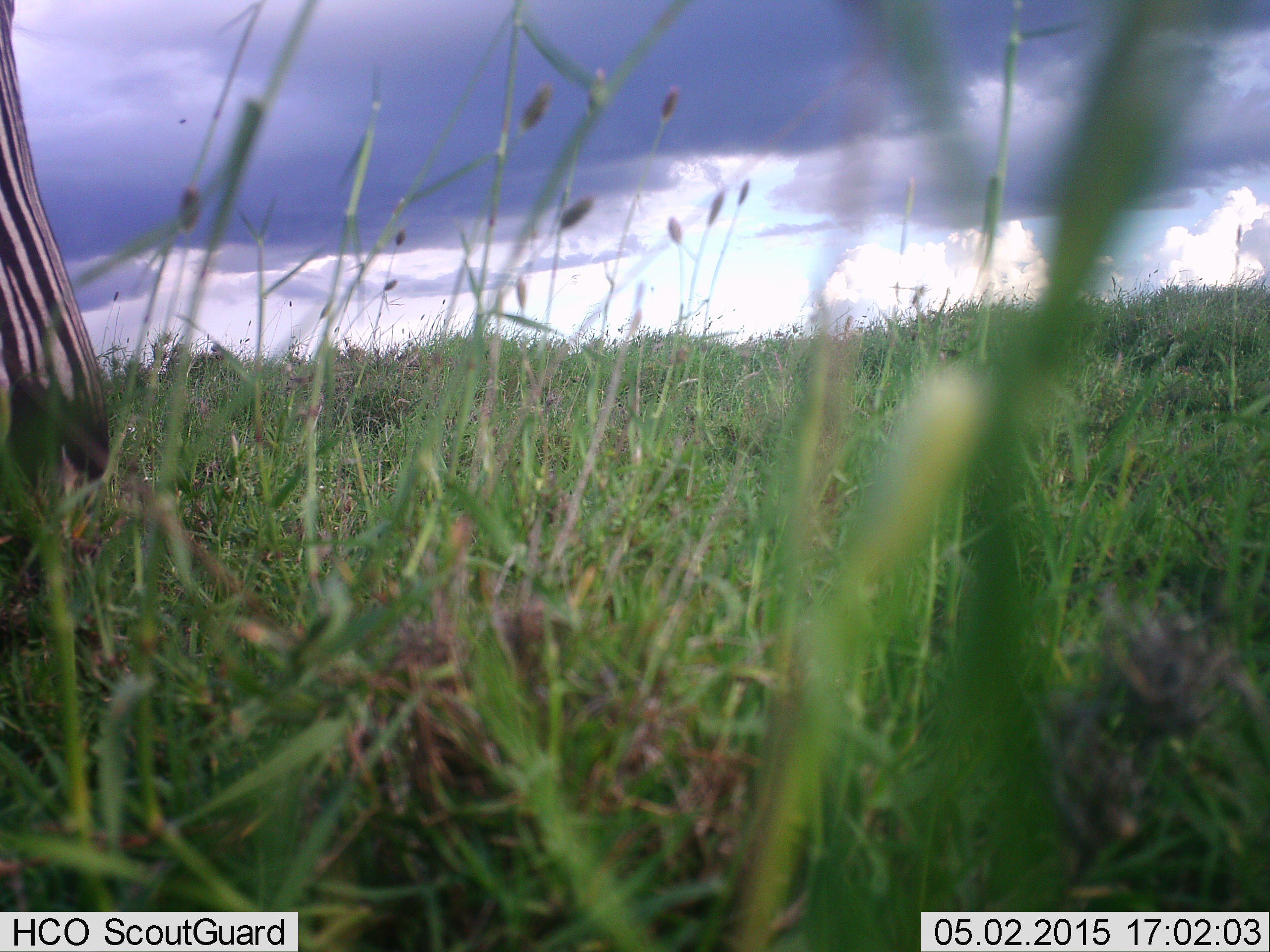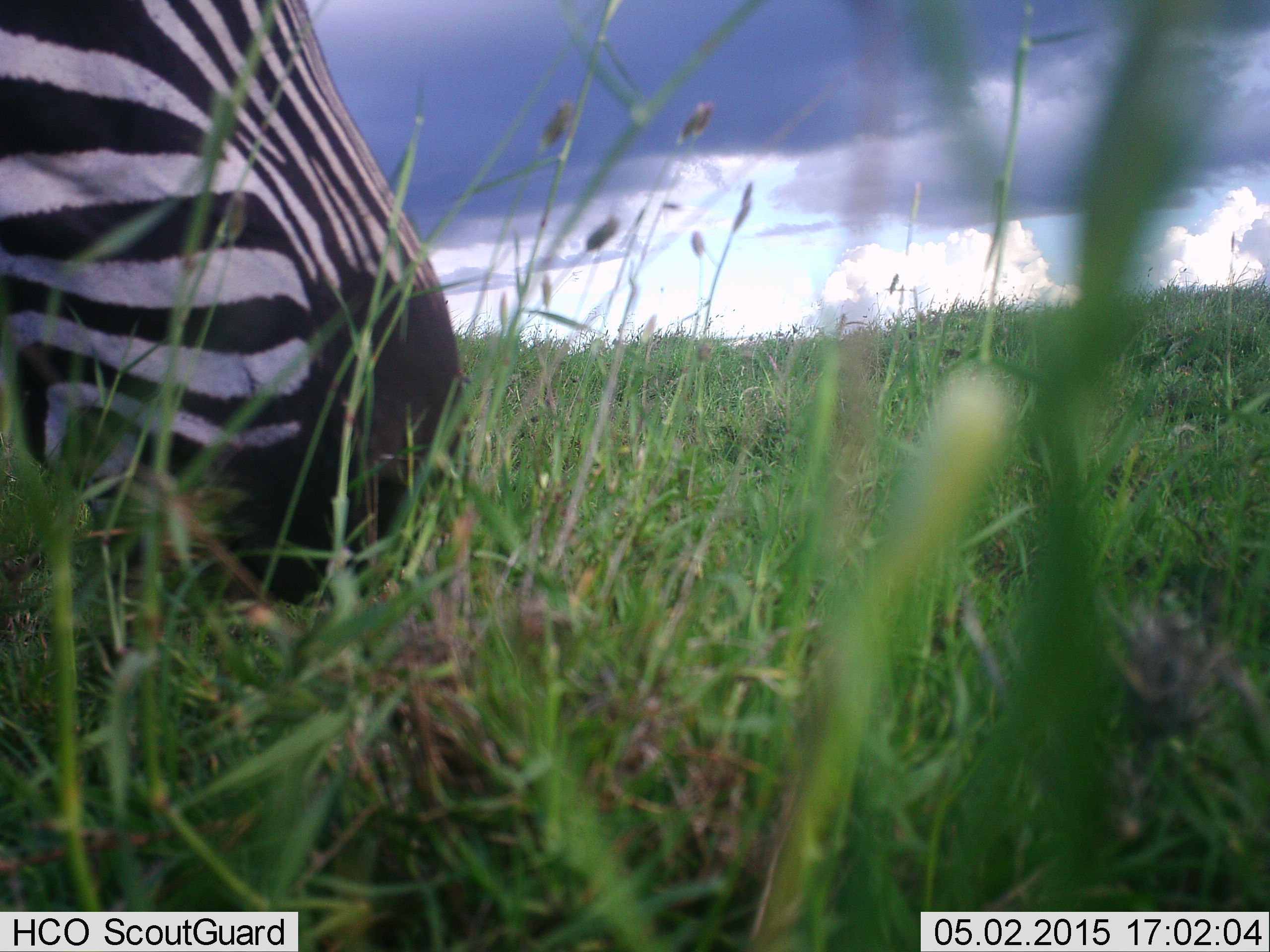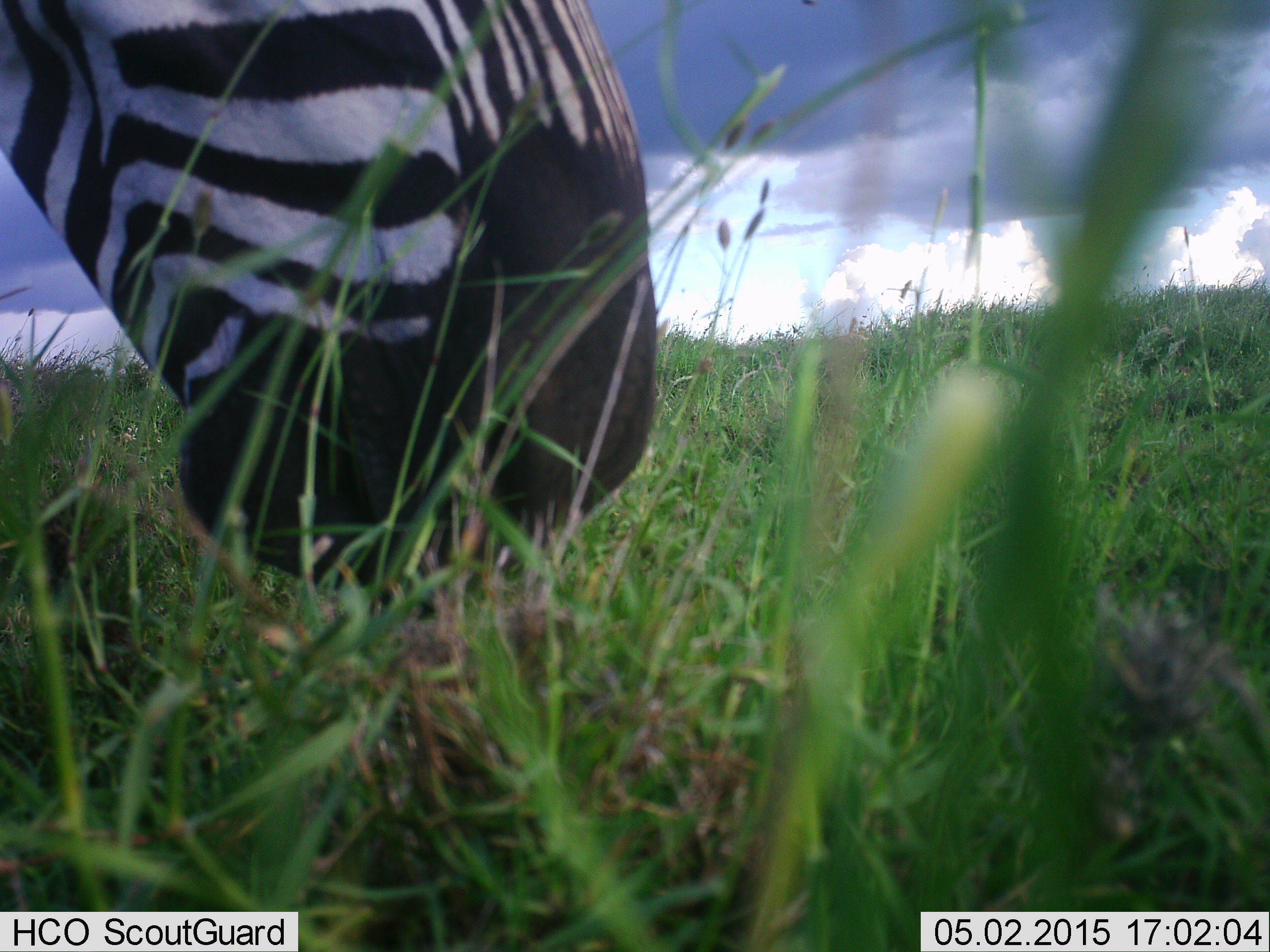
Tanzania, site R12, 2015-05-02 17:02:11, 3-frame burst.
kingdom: Animalia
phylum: Chordata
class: Mammalia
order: Perissodactyla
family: Equidae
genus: Equus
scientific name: Equus quagga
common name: plains zebra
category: zebra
Zebra (plains zebra) (Equus quagga), count 1. Behavior (volunteer vote fractions): standing 0%, resting 0%, moving 10%, interacting 0%. Young present (vote fraction): 0%. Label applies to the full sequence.